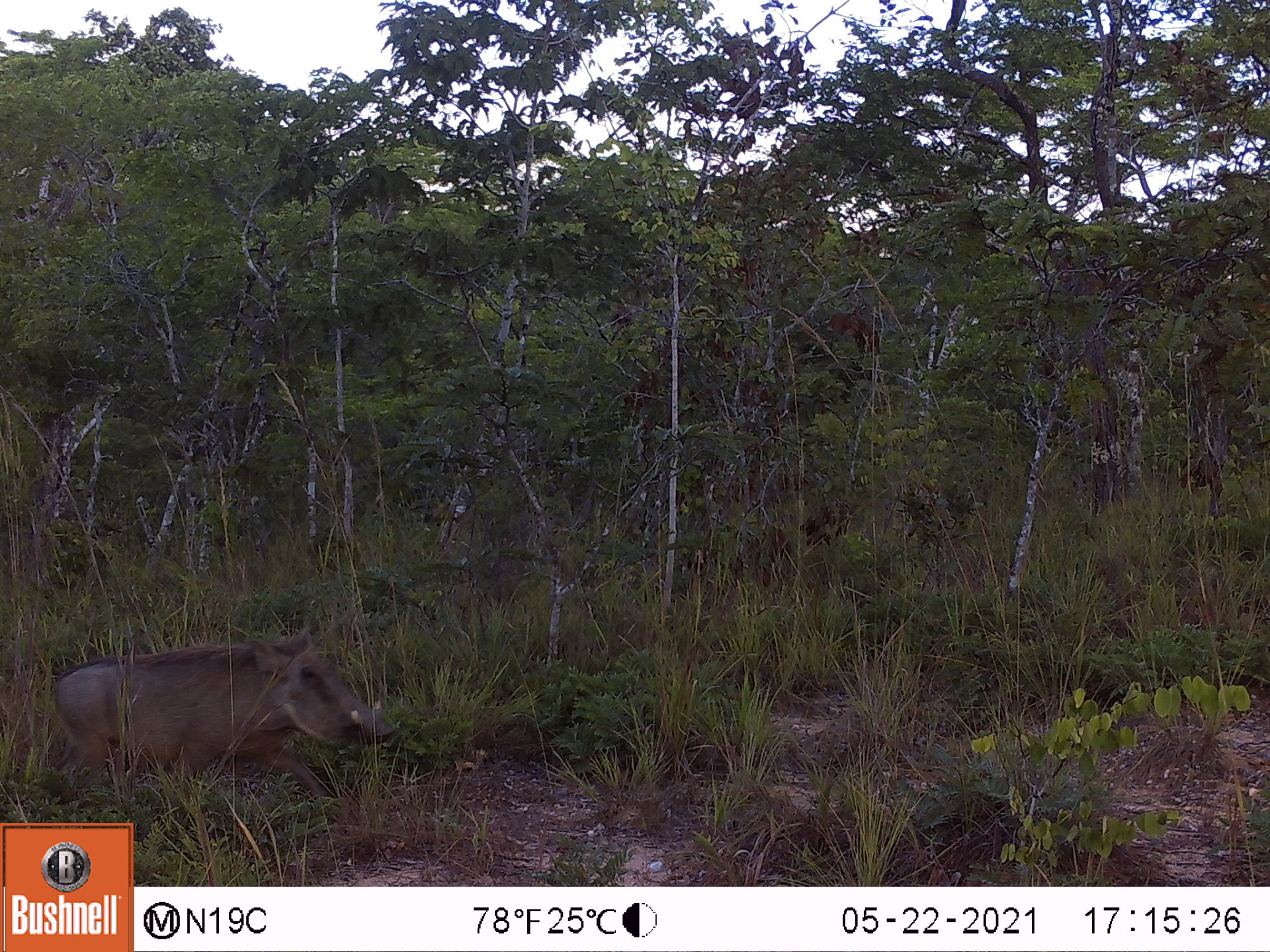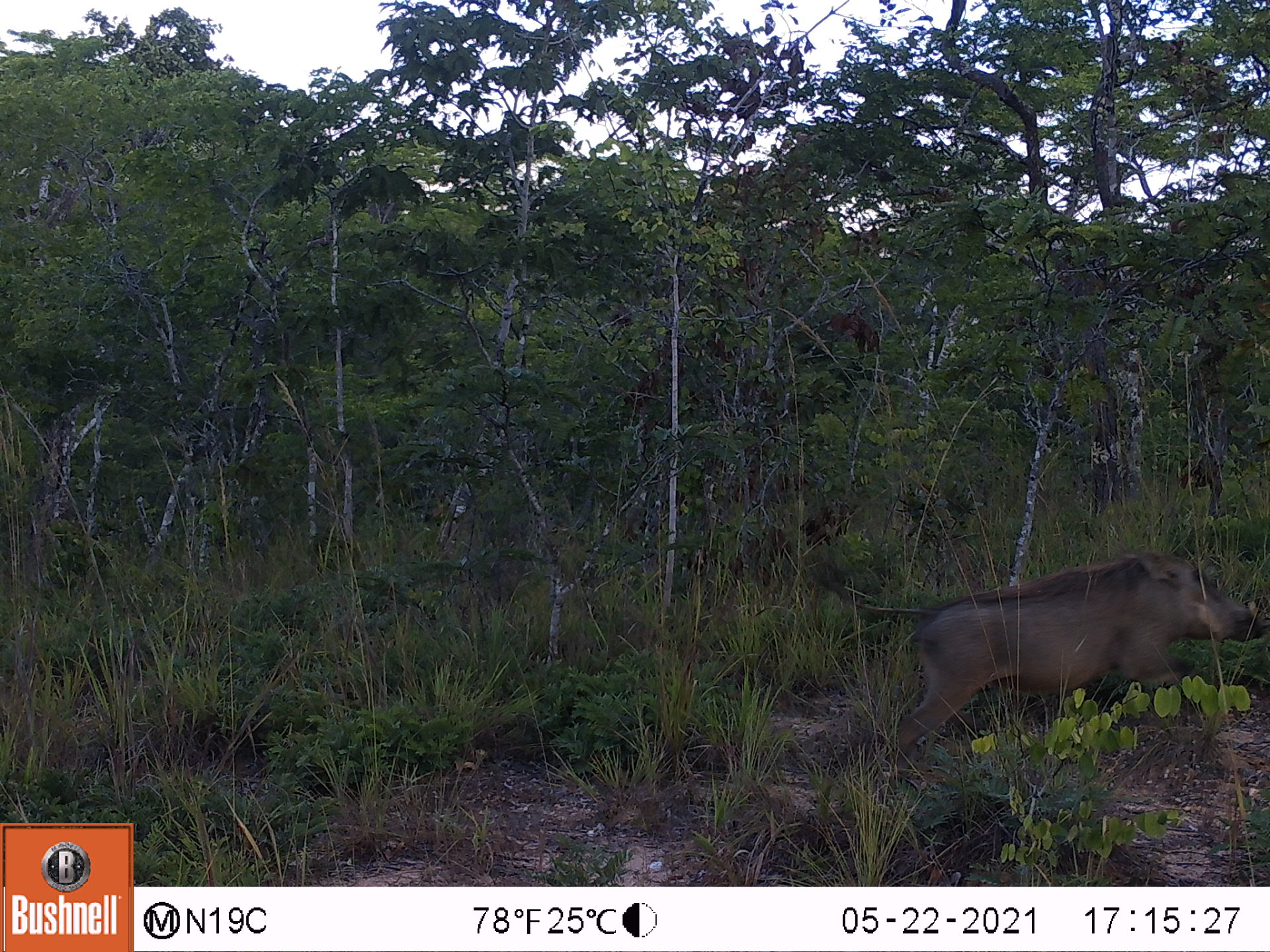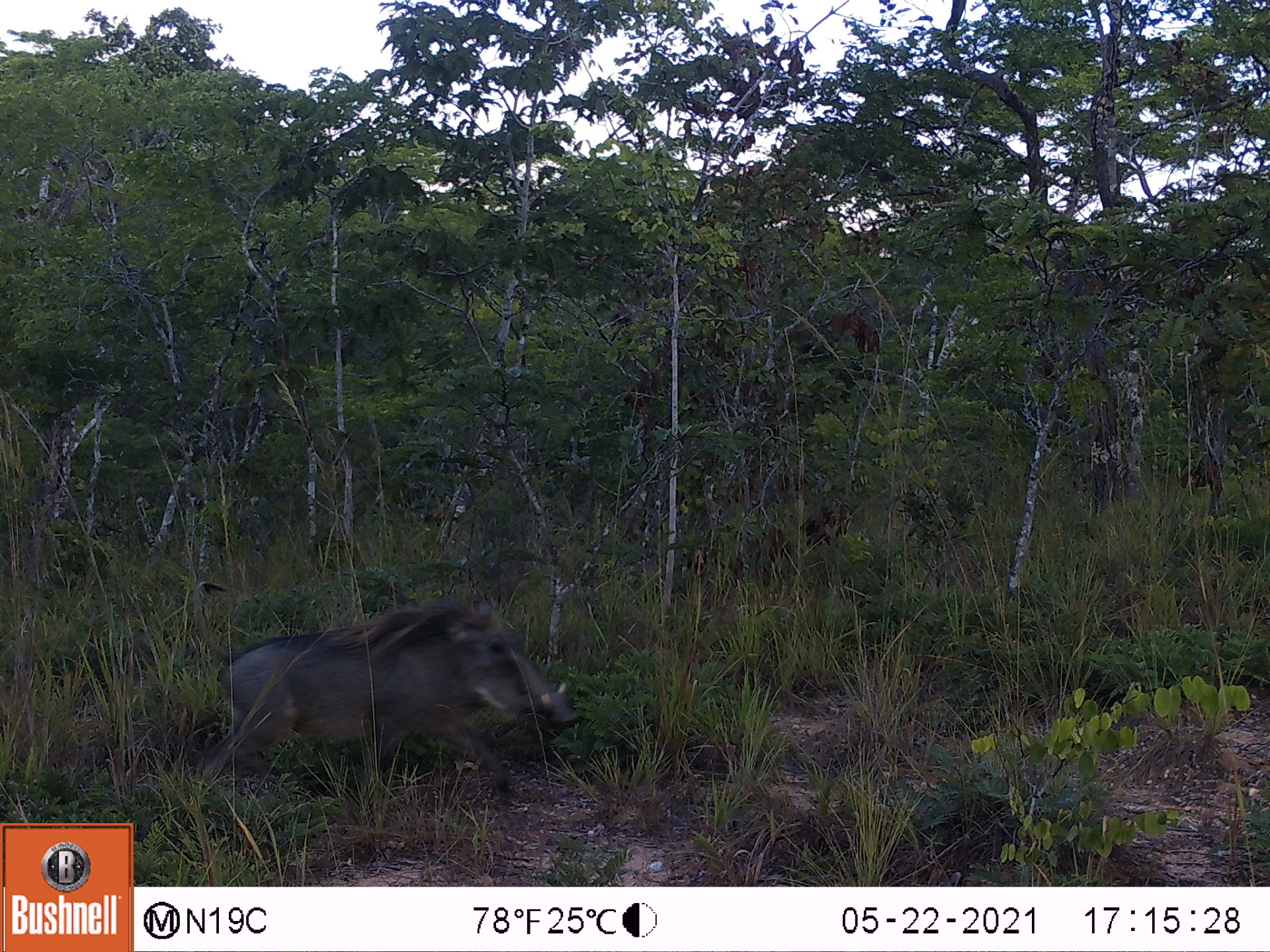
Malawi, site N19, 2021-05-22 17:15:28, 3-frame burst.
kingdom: Animalia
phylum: Chordata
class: Mammalia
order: Artiodactyla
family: Suidae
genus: Phacochoerus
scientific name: Phacochoerus africanus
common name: common warthog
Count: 1.